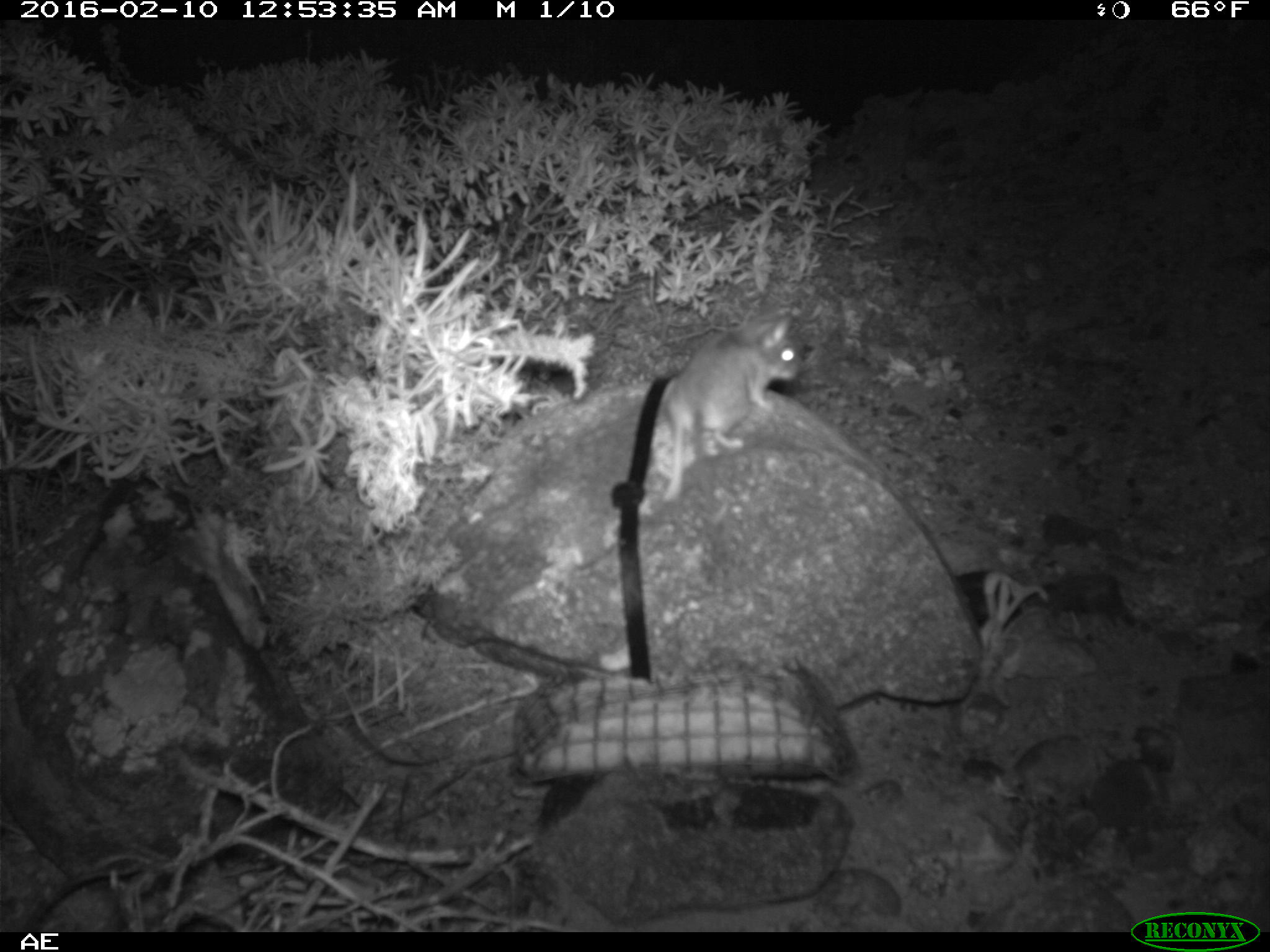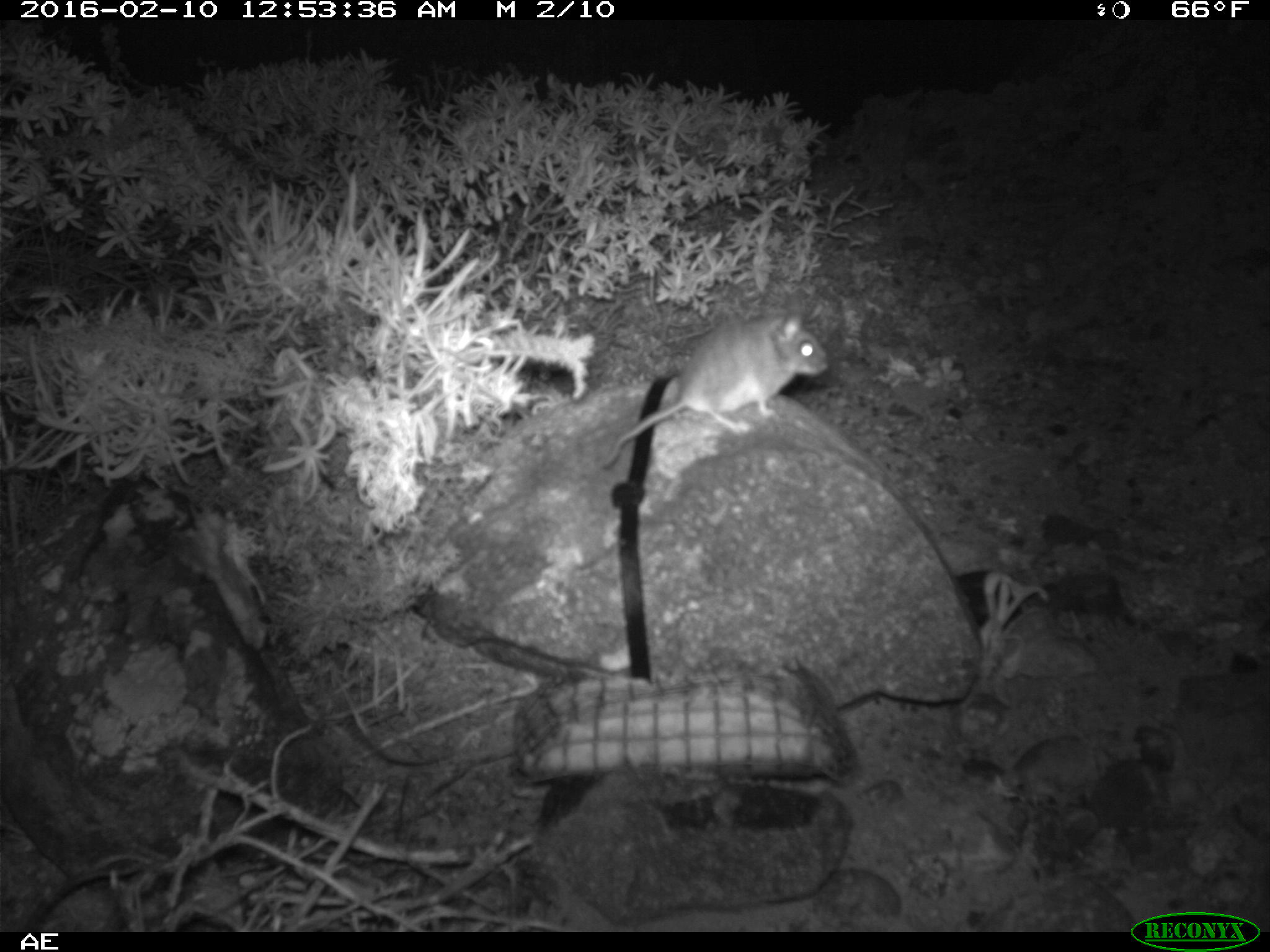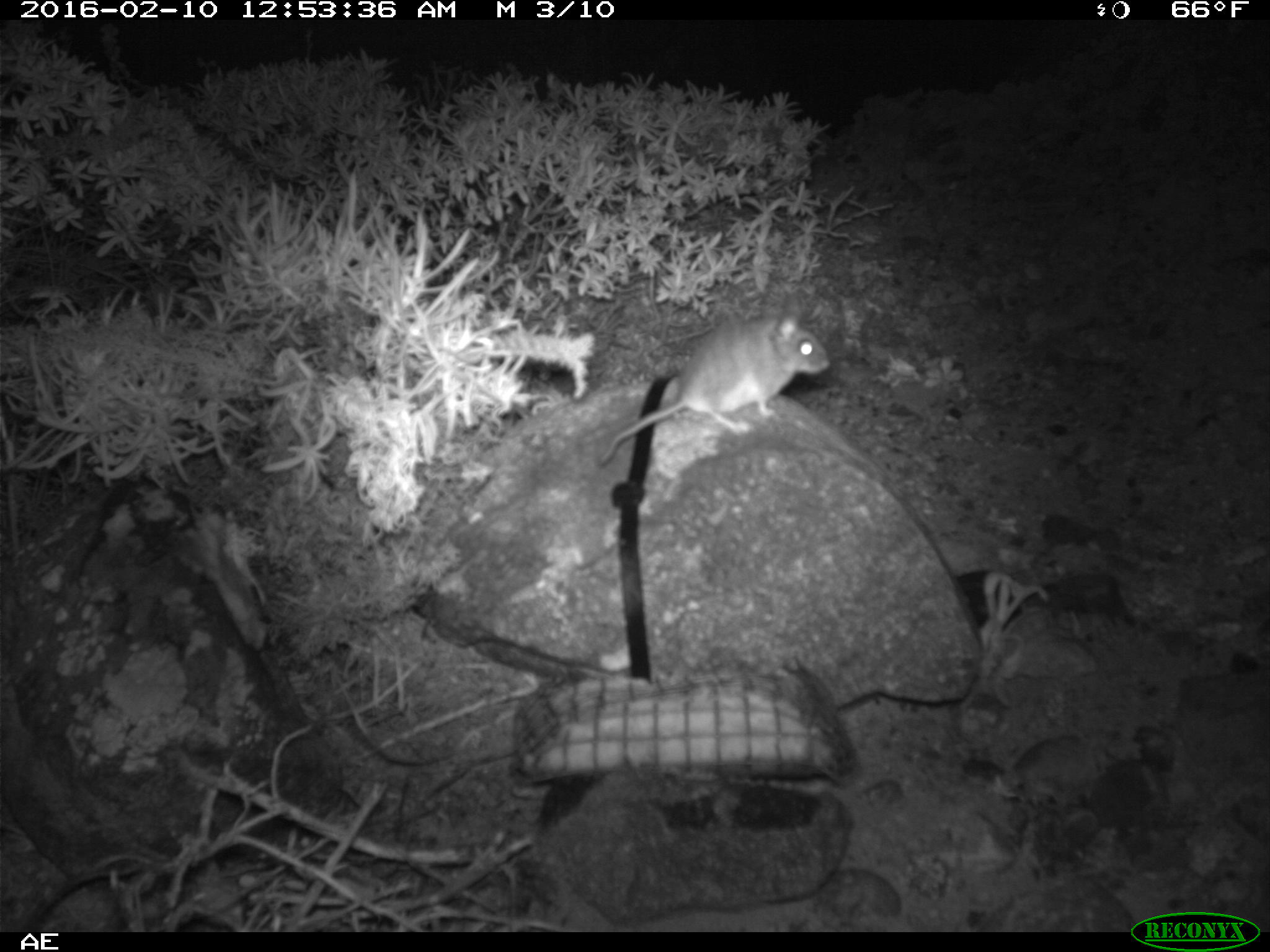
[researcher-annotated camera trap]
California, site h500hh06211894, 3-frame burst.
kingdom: Animalia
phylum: Chordata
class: Mammalia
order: Rodentia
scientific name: Rodentia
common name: rodent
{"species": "rodent (Rodentia)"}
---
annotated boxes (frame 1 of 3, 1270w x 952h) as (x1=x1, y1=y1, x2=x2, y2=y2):
rodent: (x1=661, y1=309, x2=806, y2=506)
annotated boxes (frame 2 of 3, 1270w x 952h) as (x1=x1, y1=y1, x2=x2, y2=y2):
rodent: (x1=600, y1=306, x2=827, y2=469)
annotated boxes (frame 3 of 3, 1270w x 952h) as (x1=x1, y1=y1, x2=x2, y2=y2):
rodent: (x1=596, y1=294, x2=831, y2=468)